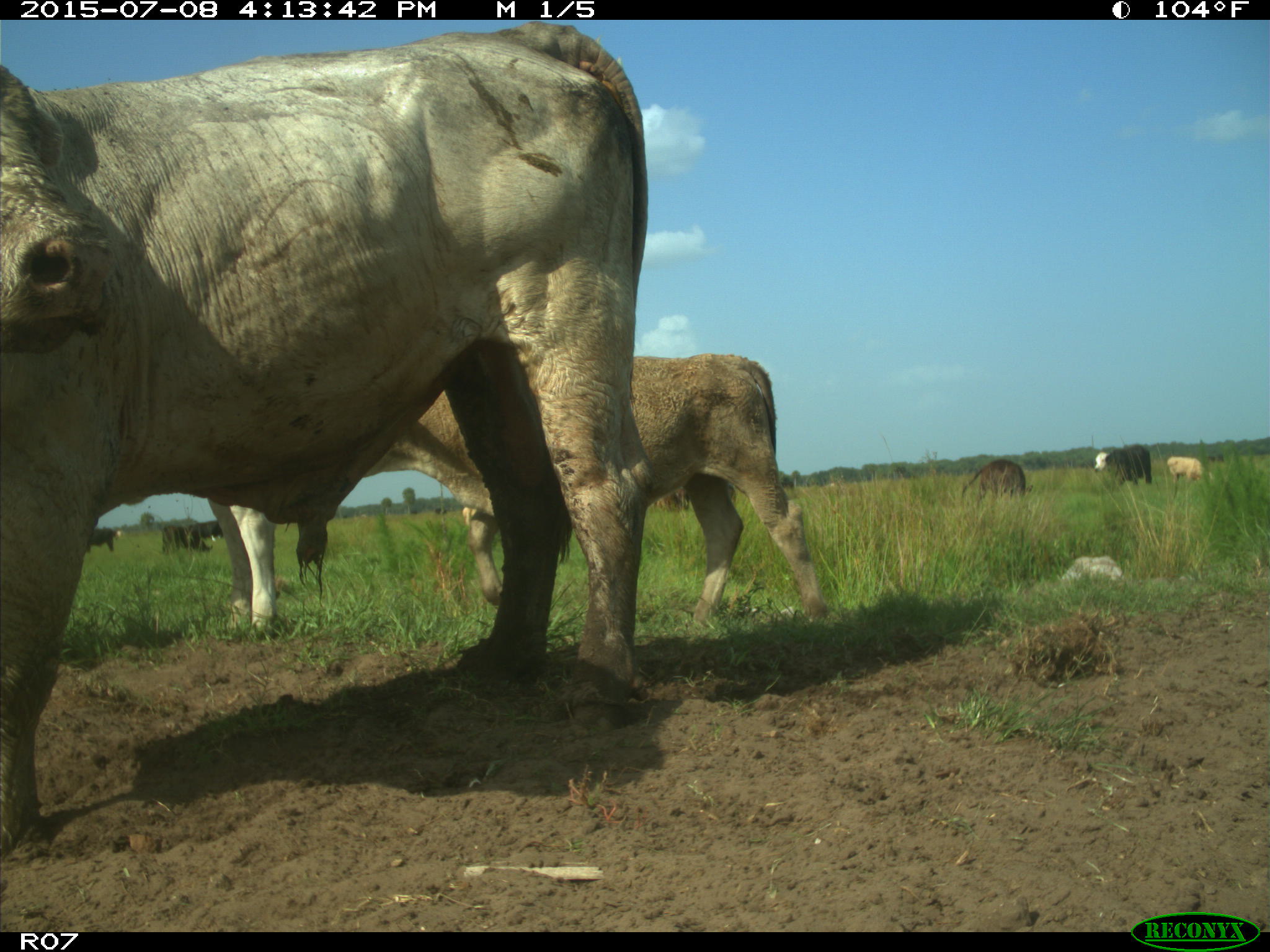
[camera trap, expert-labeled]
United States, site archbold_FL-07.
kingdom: Animalia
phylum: Chordata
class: Mammalia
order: Artiodactyla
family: Bovidae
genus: Bos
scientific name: Bos taurus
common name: domestic cow